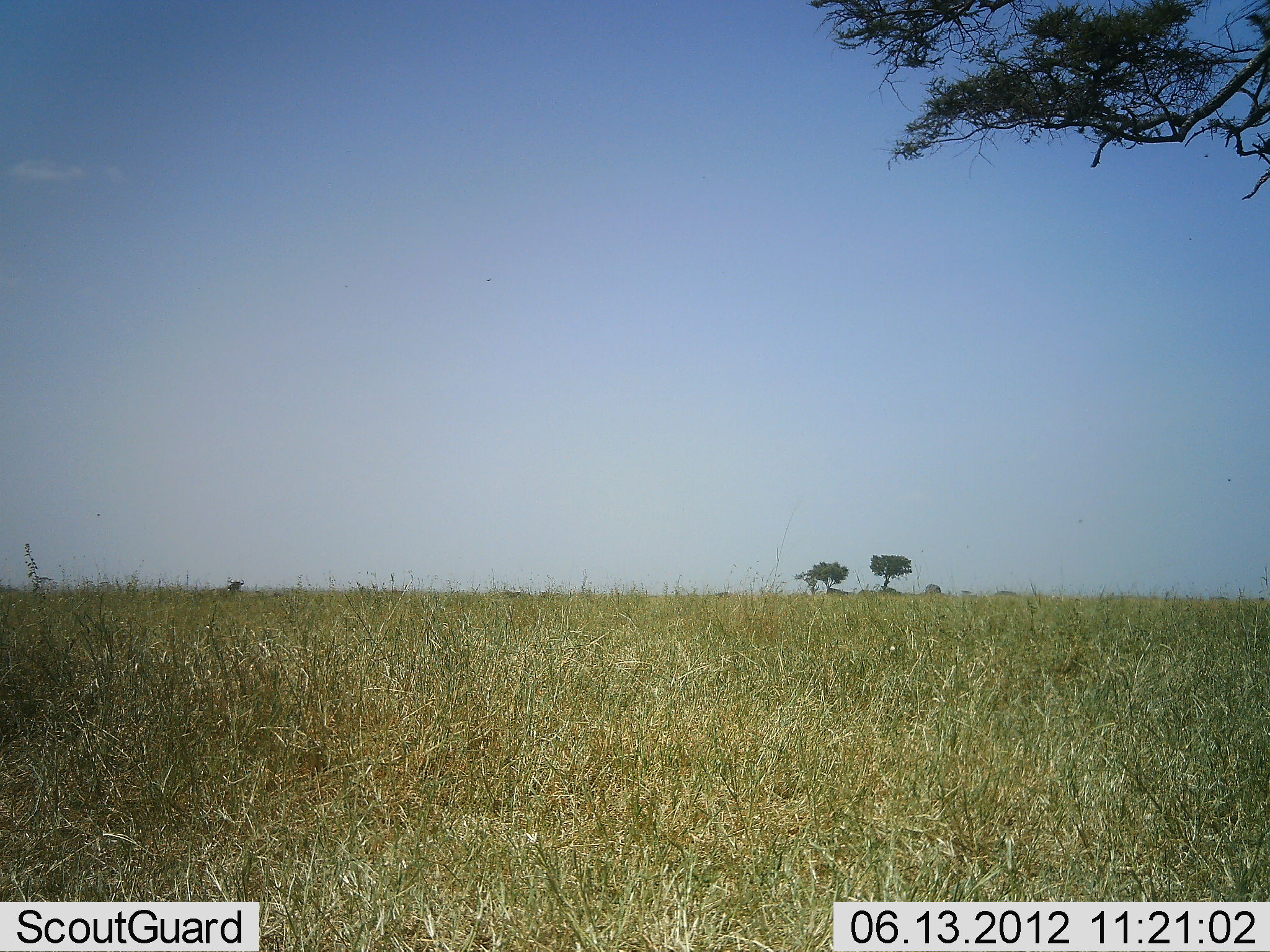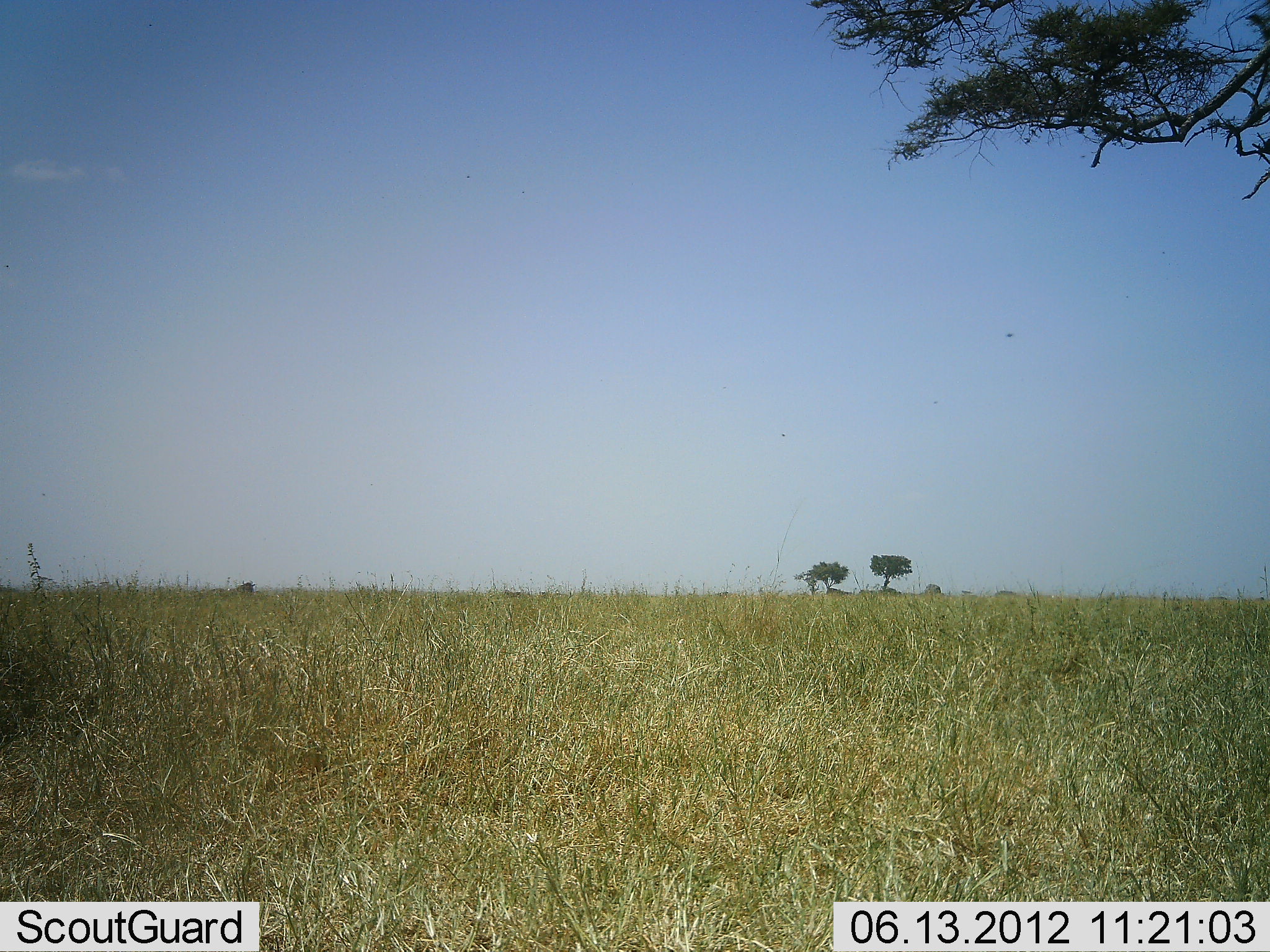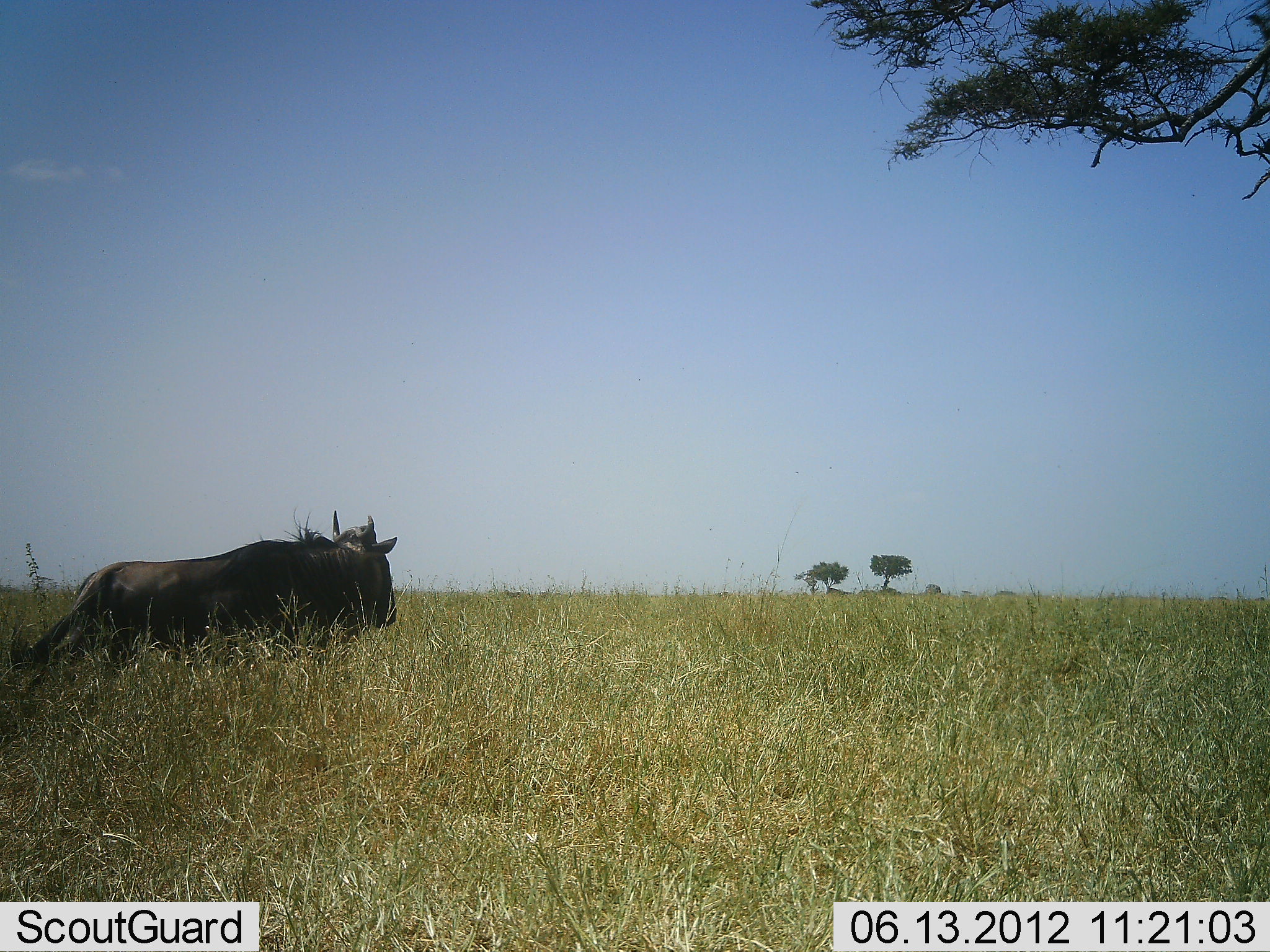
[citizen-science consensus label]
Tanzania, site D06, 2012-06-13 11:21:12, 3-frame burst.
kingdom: Animalia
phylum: Chordata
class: Mammalia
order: Artiodactyla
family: Bovidae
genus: Connochaetes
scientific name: Connochaetes taurinus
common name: blue wildebeest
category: wildebeest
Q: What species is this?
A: Wildebeest (blue wildebeest) (Connochaetes taurinus).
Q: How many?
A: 2.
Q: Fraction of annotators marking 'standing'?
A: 20%.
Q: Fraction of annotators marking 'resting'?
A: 0%.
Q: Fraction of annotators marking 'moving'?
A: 90%.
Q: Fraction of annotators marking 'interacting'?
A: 0%.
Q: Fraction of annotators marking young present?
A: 0%.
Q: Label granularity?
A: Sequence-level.